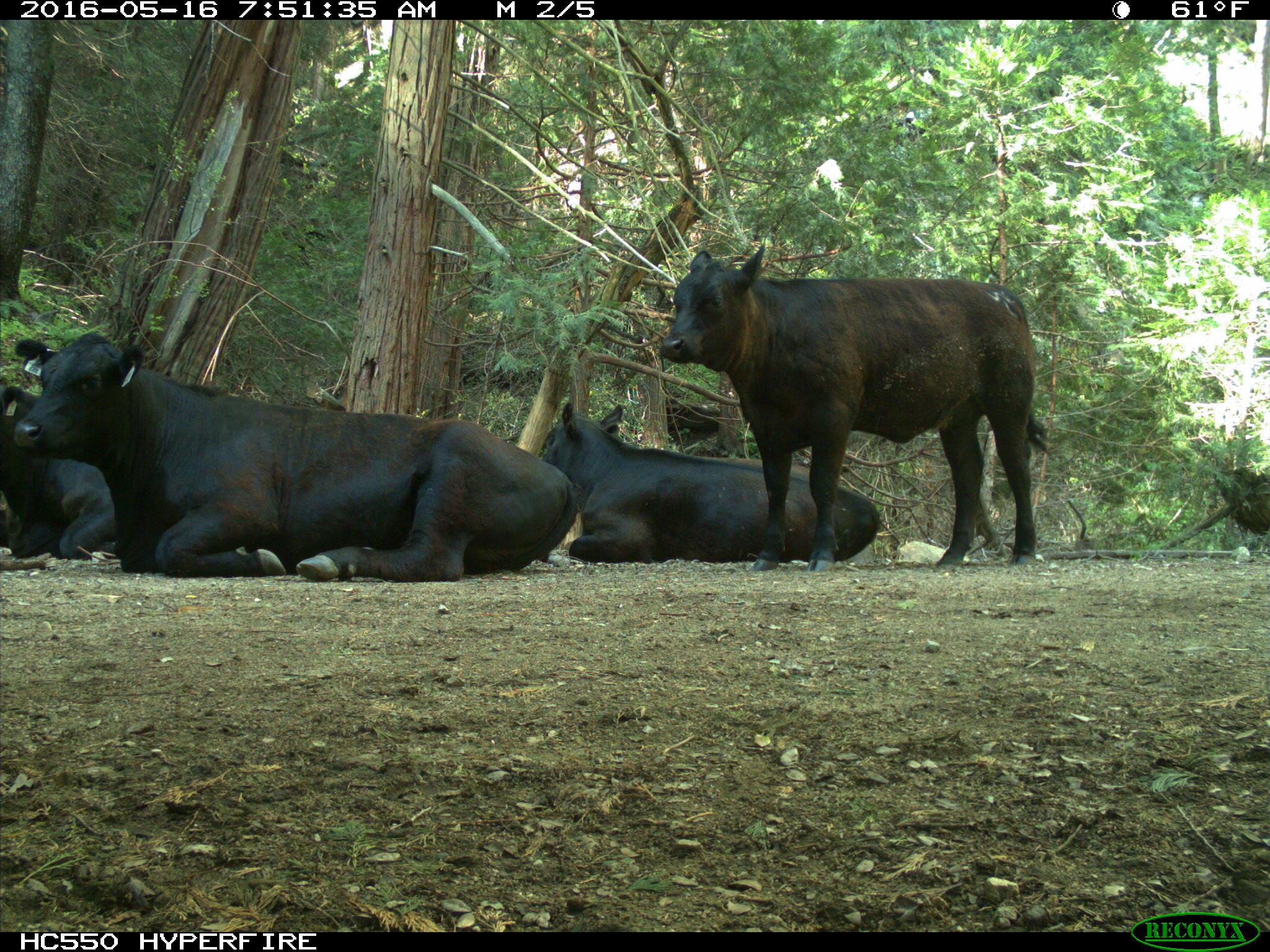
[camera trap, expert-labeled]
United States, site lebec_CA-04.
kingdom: Animalia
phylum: Chordata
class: Mammalia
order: Artiodactyla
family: Bovidae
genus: Bos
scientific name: Bos taurus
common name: domestic cow